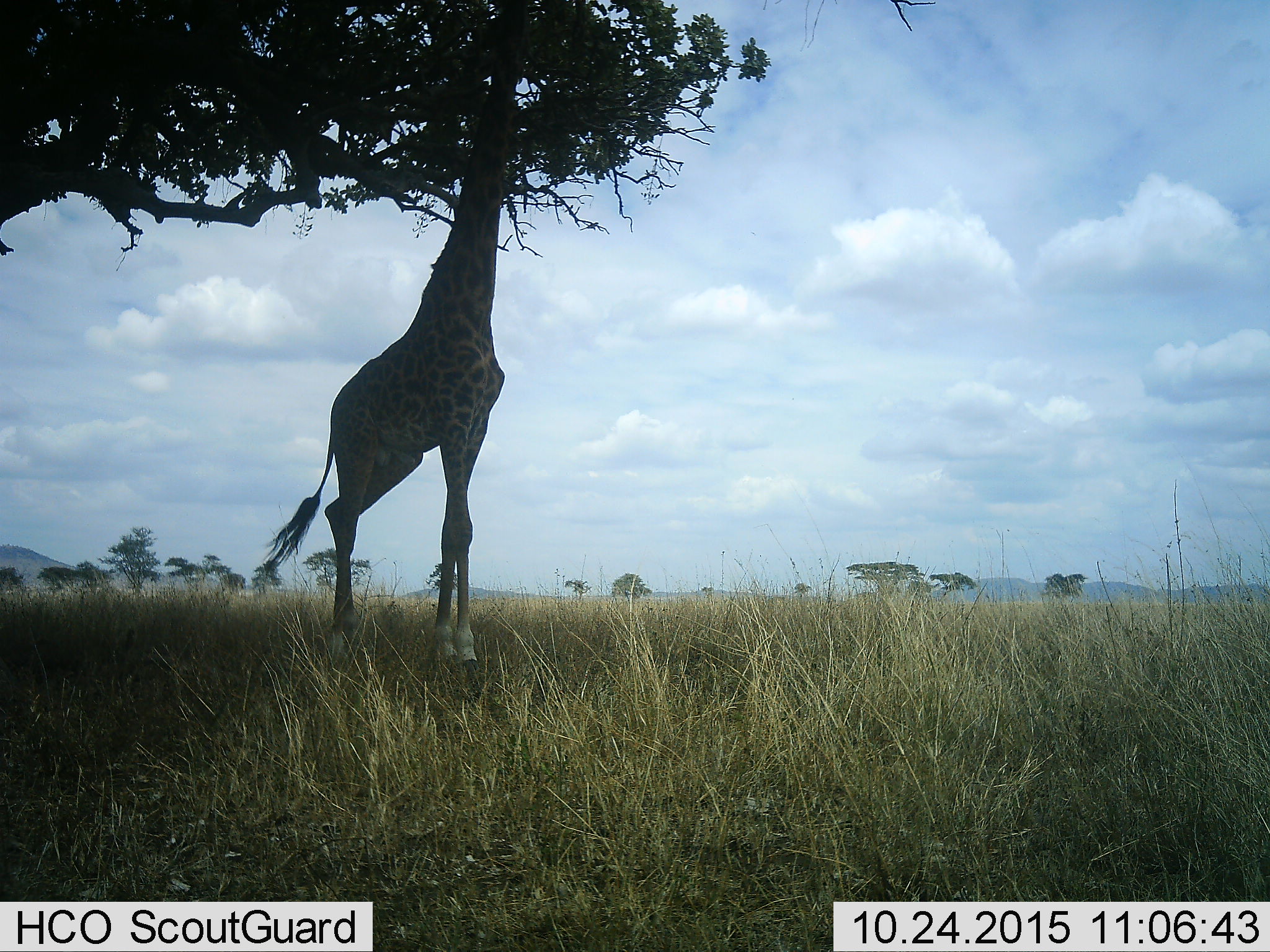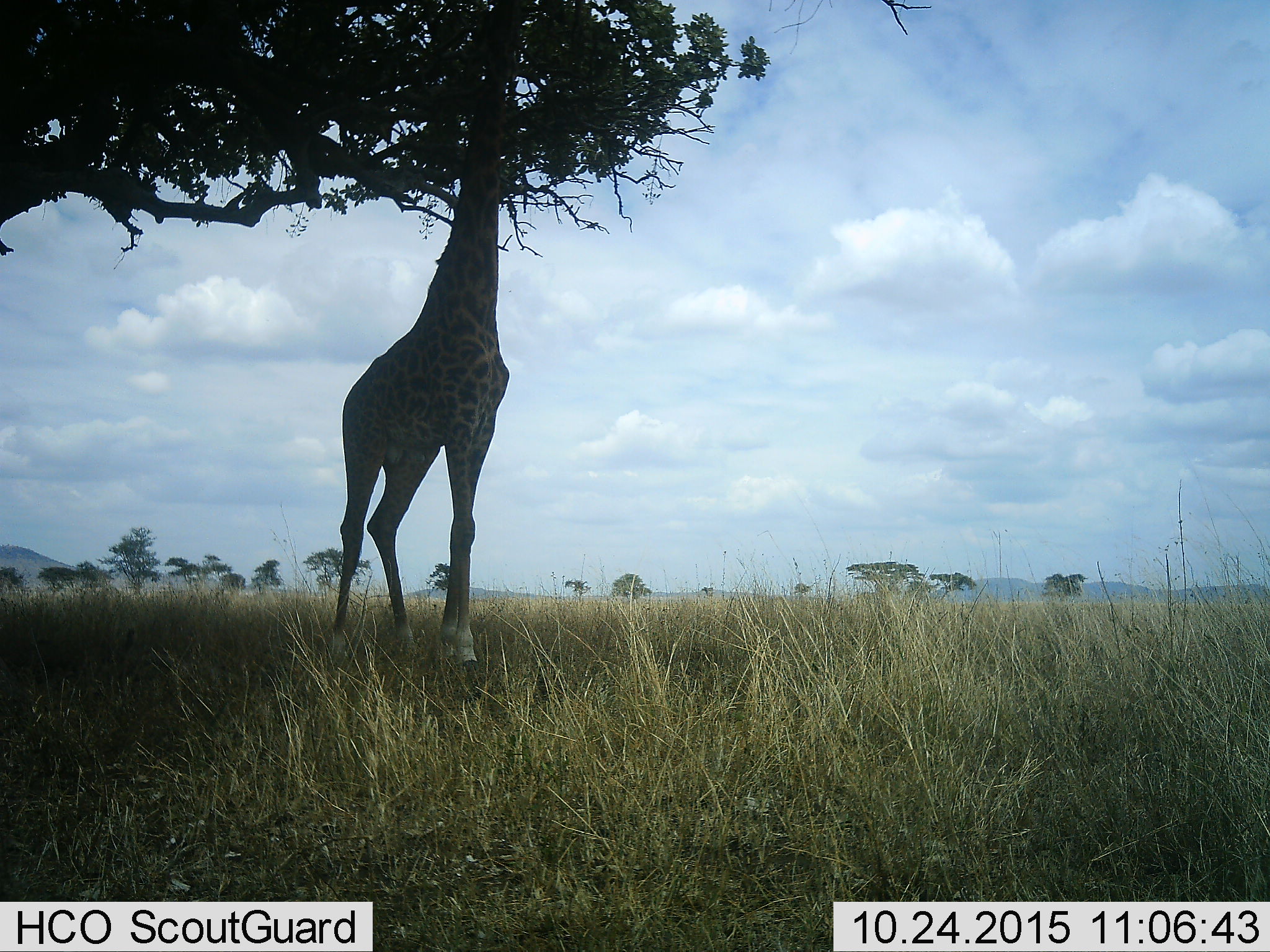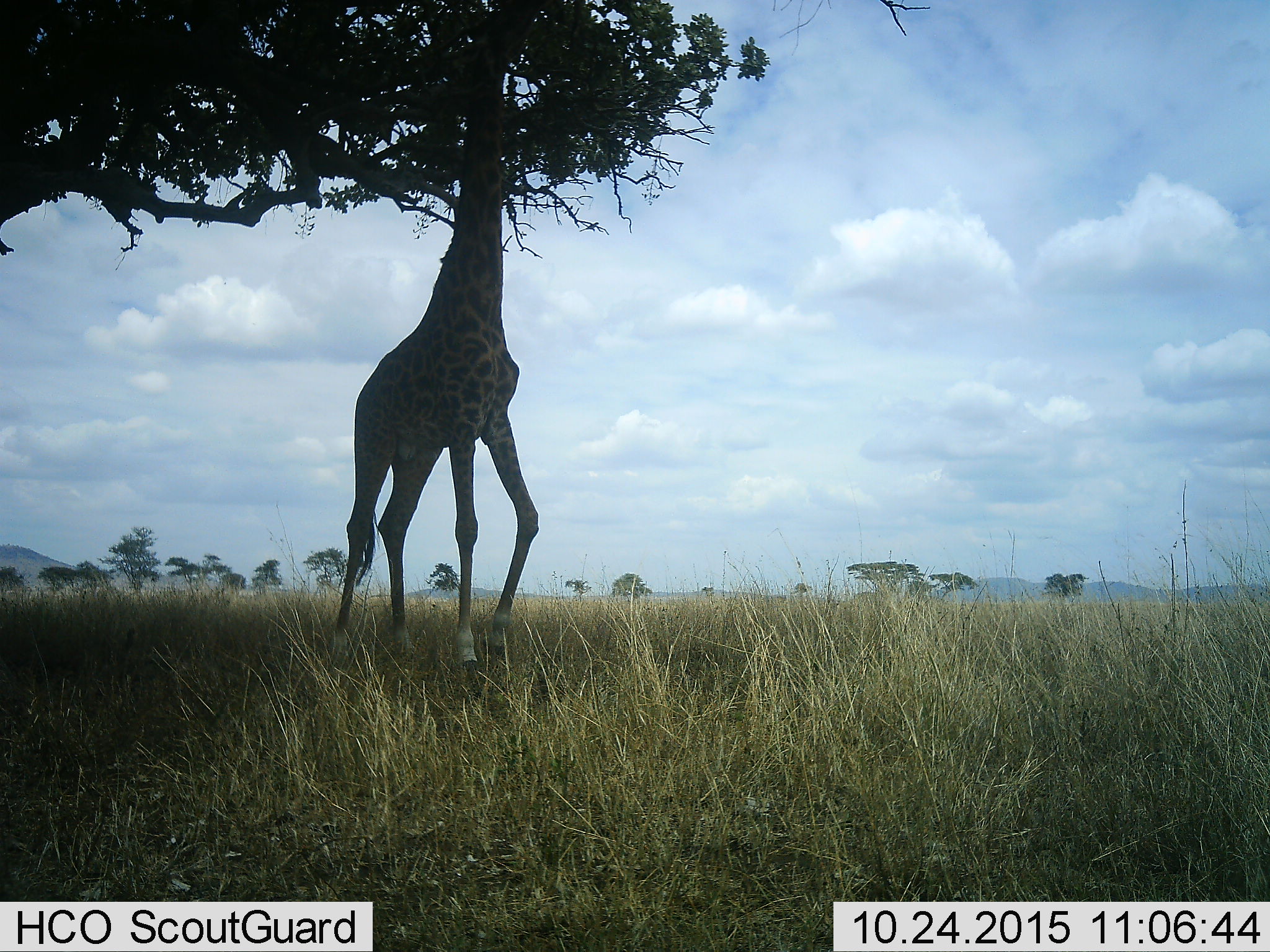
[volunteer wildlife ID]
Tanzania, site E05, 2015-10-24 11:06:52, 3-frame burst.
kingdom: Animalia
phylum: Chordata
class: Mammalia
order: Artiodactyla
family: Giraffidae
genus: Giraffa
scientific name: Giraffa camelopardalis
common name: giraffe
Giraffe (Giraffa camelopardalis), count 1. Behavior (volunteer vote fractions): standing 21%, resting 0%, moving 5%, interacting 0%. Young present (vote fraction): 0%. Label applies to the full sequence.